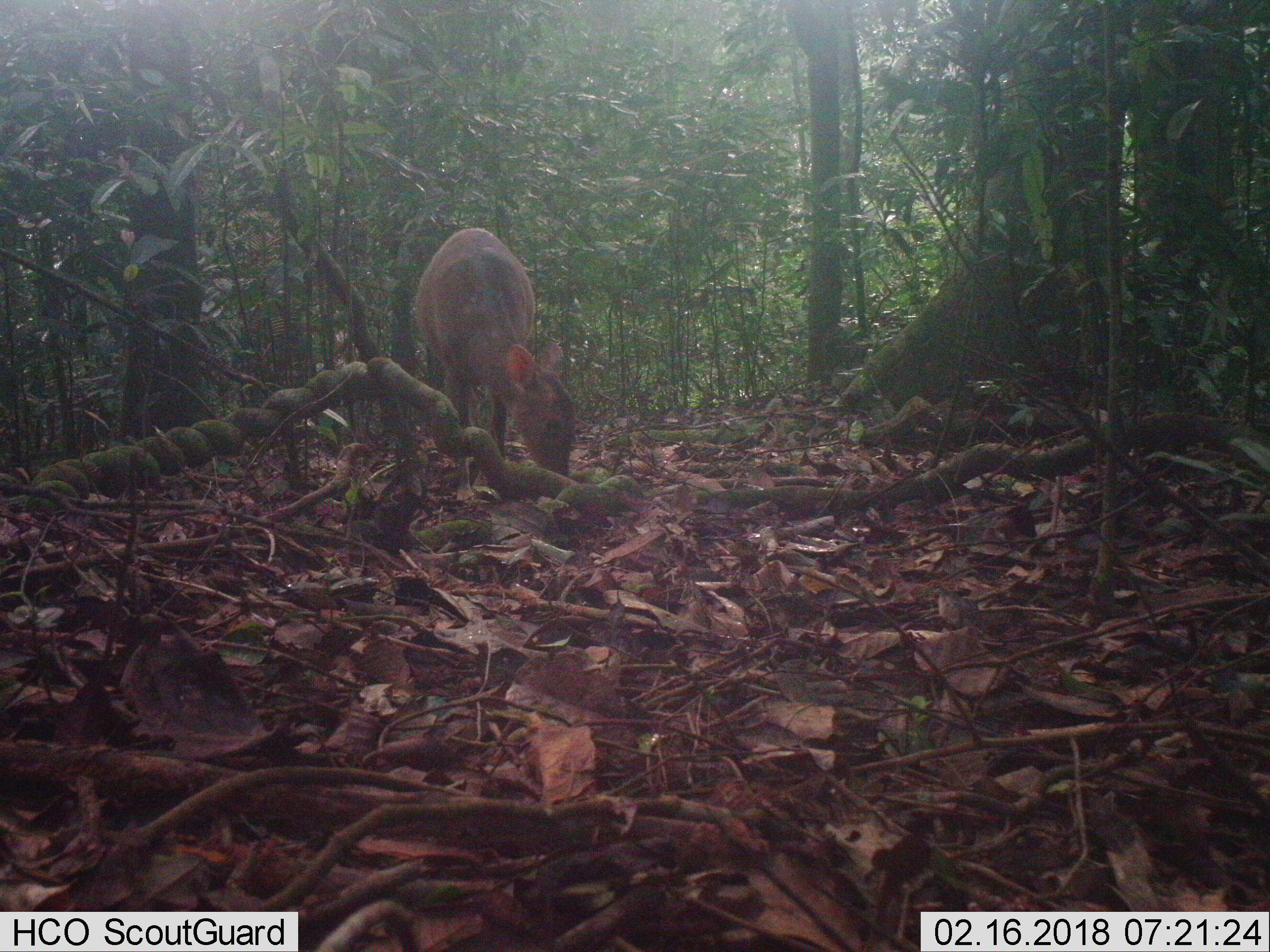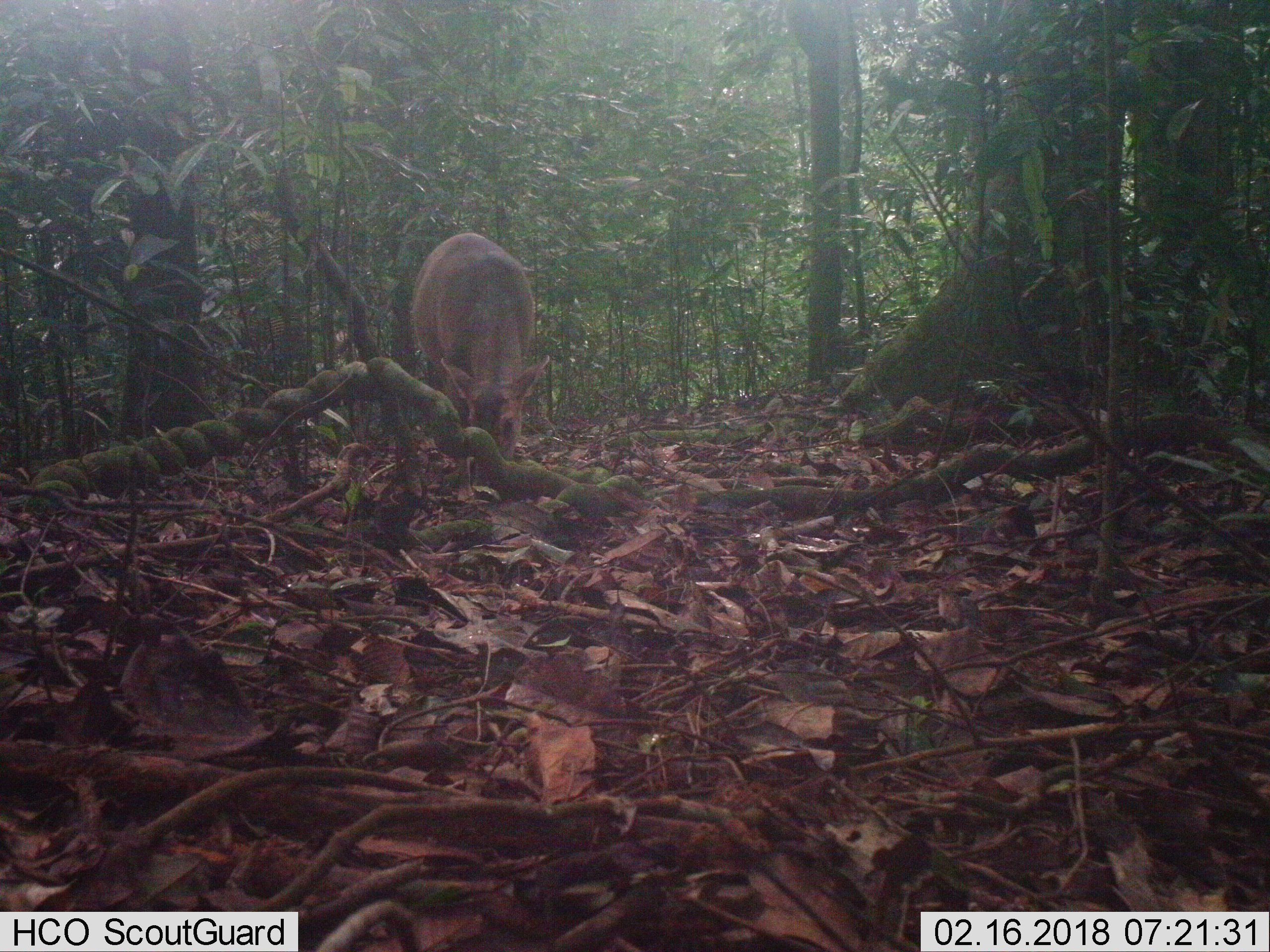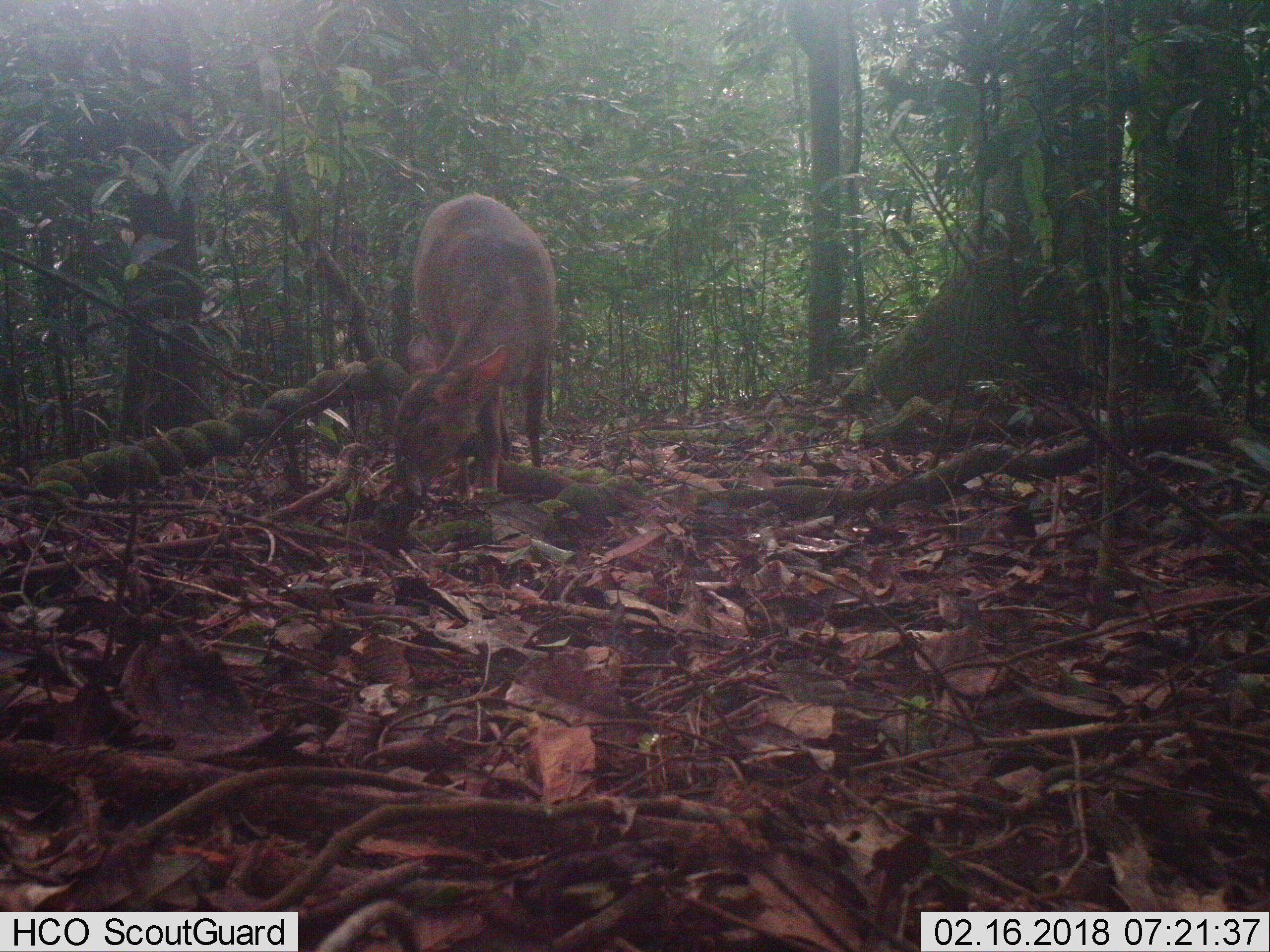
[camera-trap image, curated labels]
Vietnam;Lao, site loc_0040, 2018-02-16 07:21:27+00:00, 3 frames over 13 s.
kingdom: Animalia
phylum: Chordata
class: Mammalia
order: Artiodactyla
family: Cervidae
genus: Muntiacus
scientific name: Muntiacus vuquangensis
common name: large-antlered muntjac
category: large antlered muntjac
Large antlered muntjac (large-antlered muntjac) (Muntiacus vuquangensis). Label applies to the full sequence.